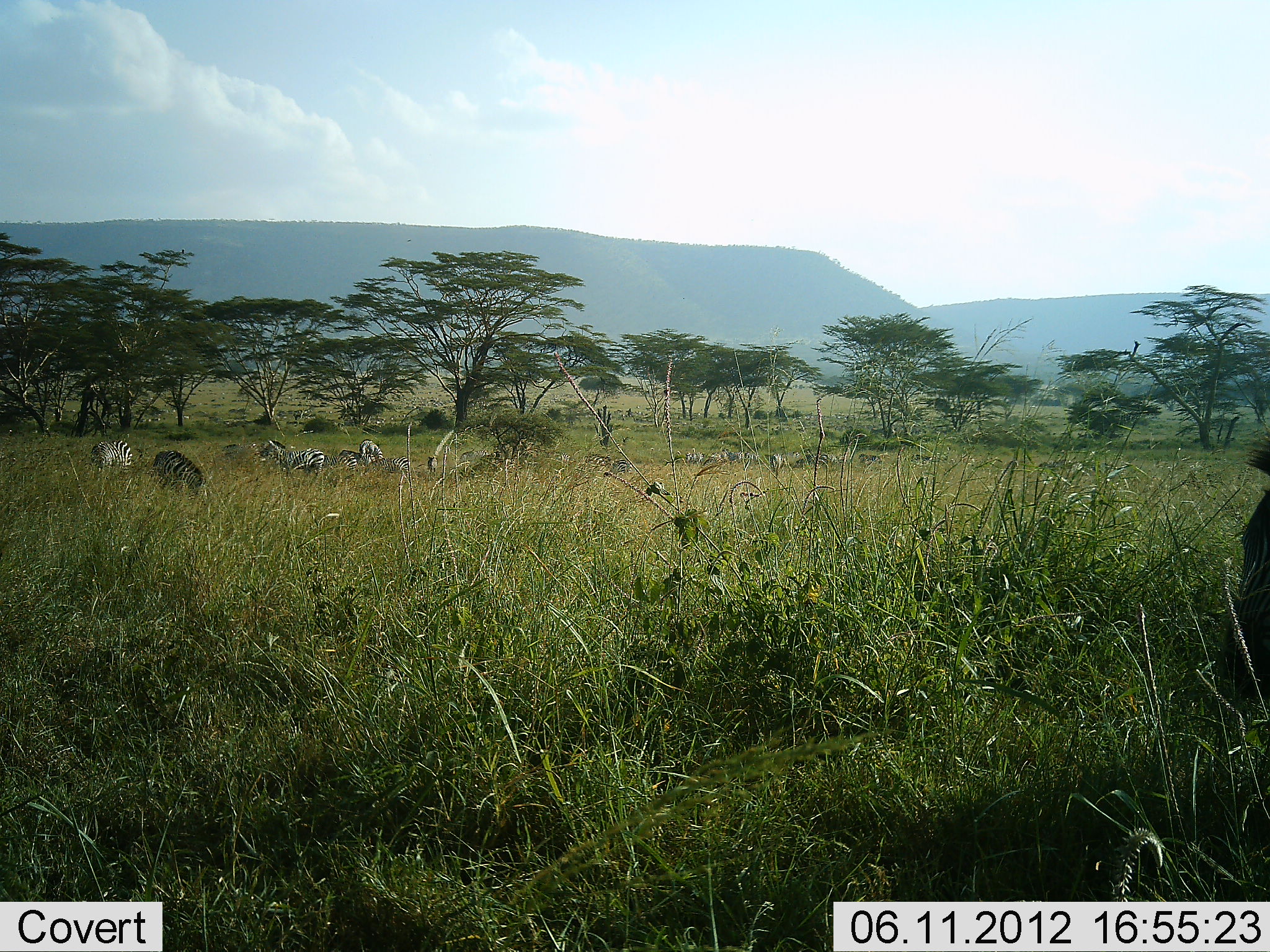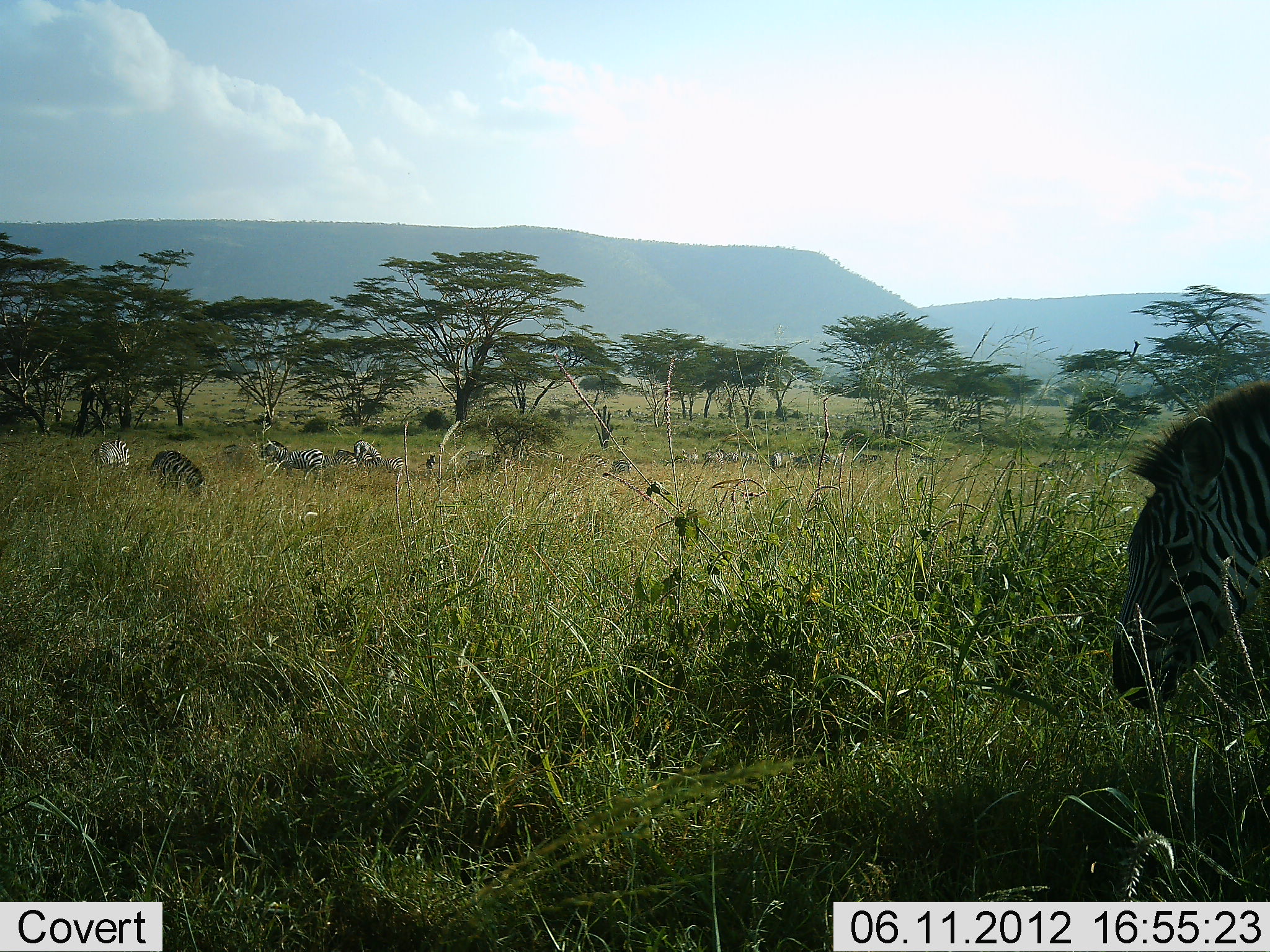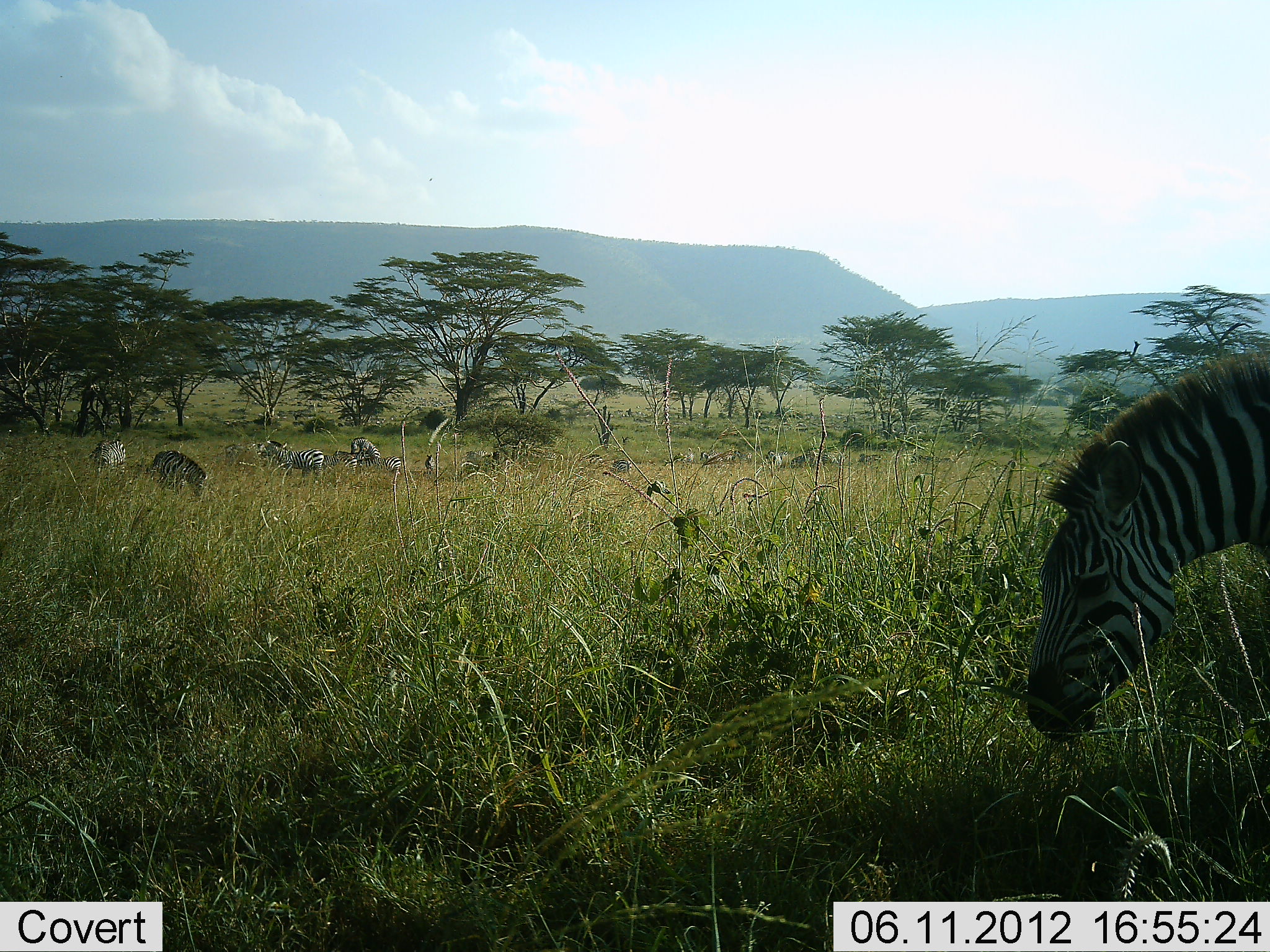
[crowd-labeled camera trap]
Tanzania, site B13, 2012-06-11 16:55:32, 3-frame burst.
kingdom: Animalia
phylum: Chordata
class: Mammalia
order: Perissodactyla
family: Equidae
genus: Equus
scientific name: Equus quagga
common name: plains zebra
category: zebra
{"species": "zebra (plains zebra) (Equus quagga)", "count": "11-50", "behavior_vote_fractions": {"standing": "60%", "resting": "10%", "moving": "70%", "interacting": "10%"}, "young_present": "0%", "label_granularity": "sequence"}